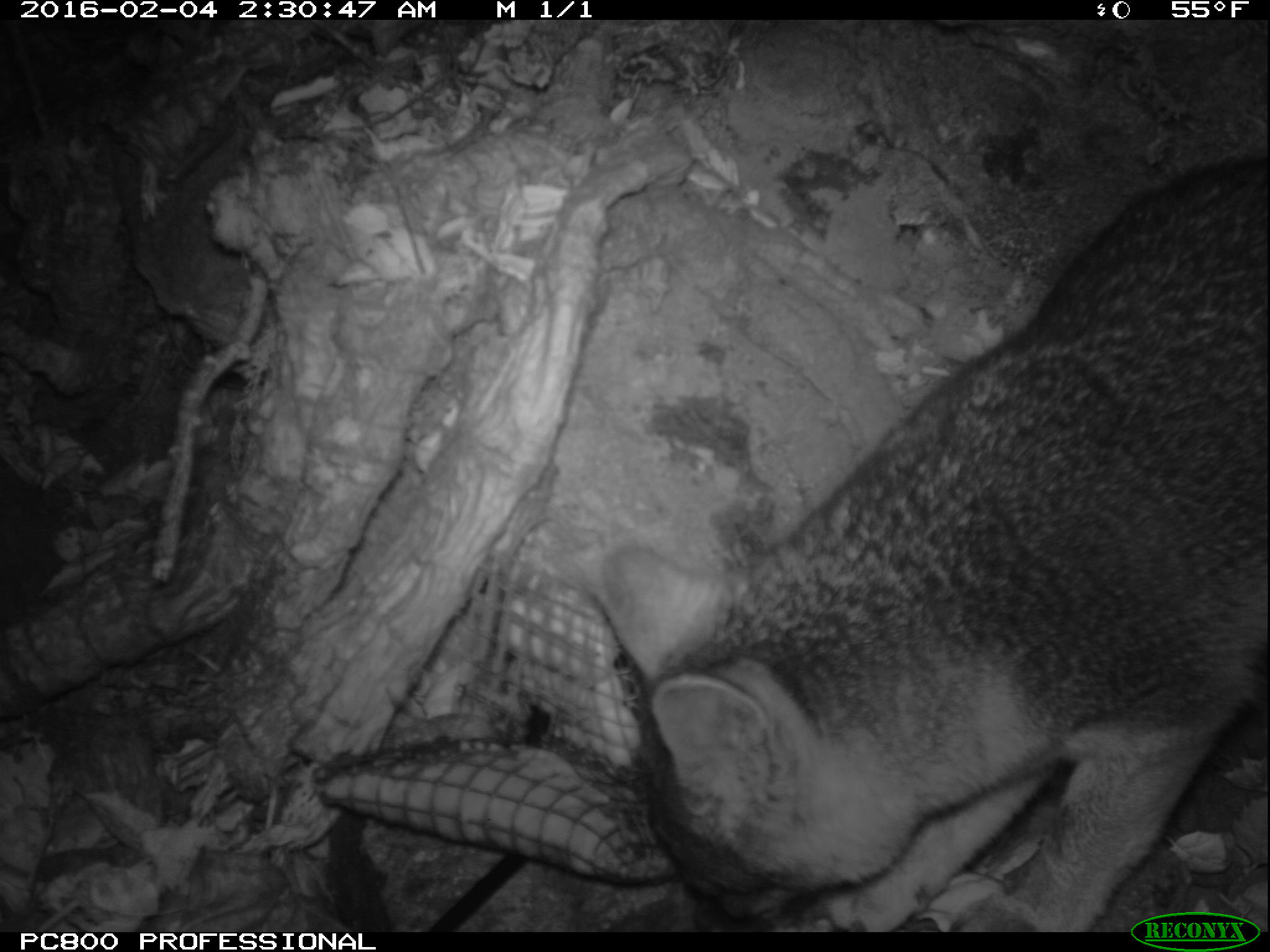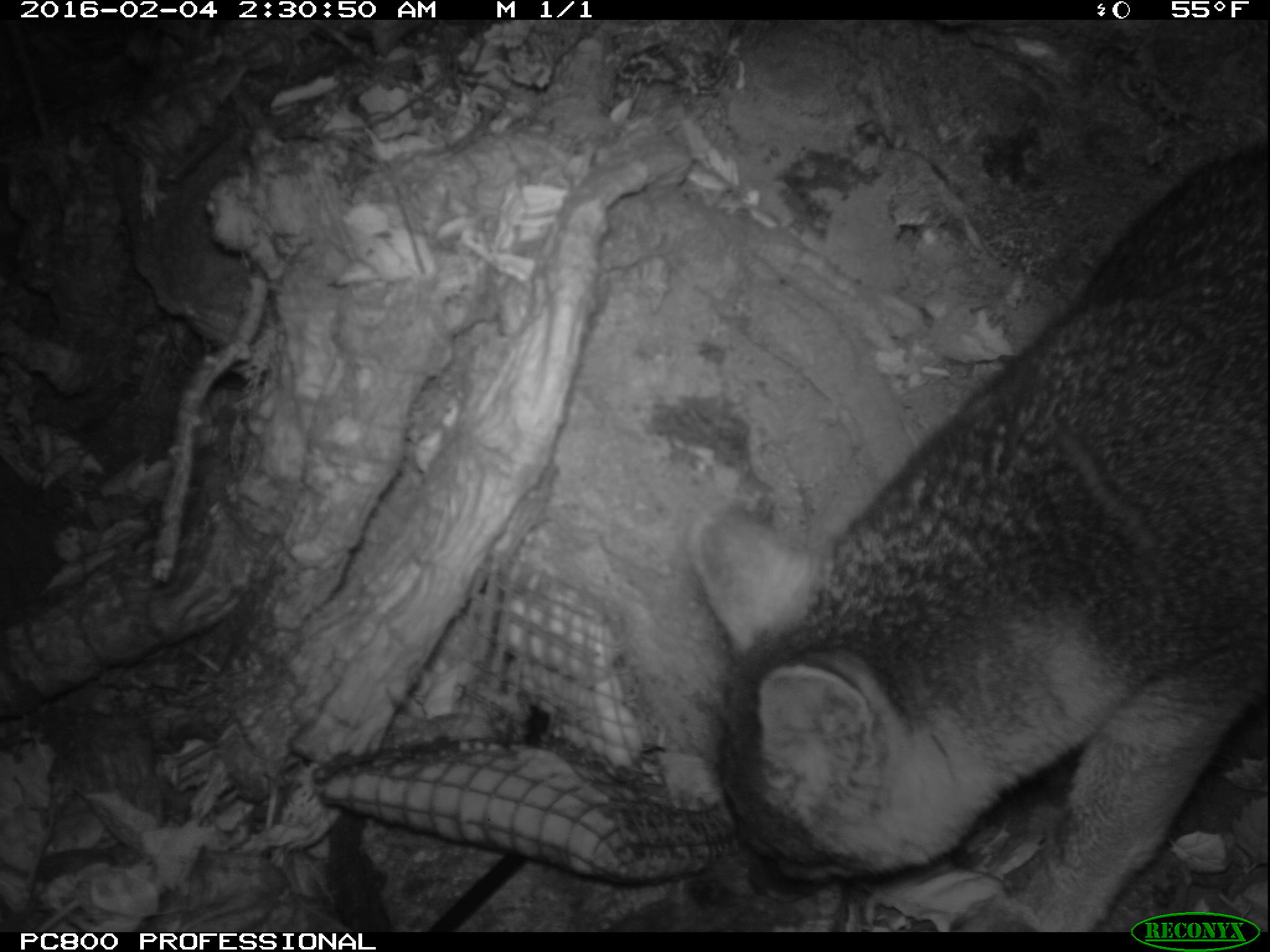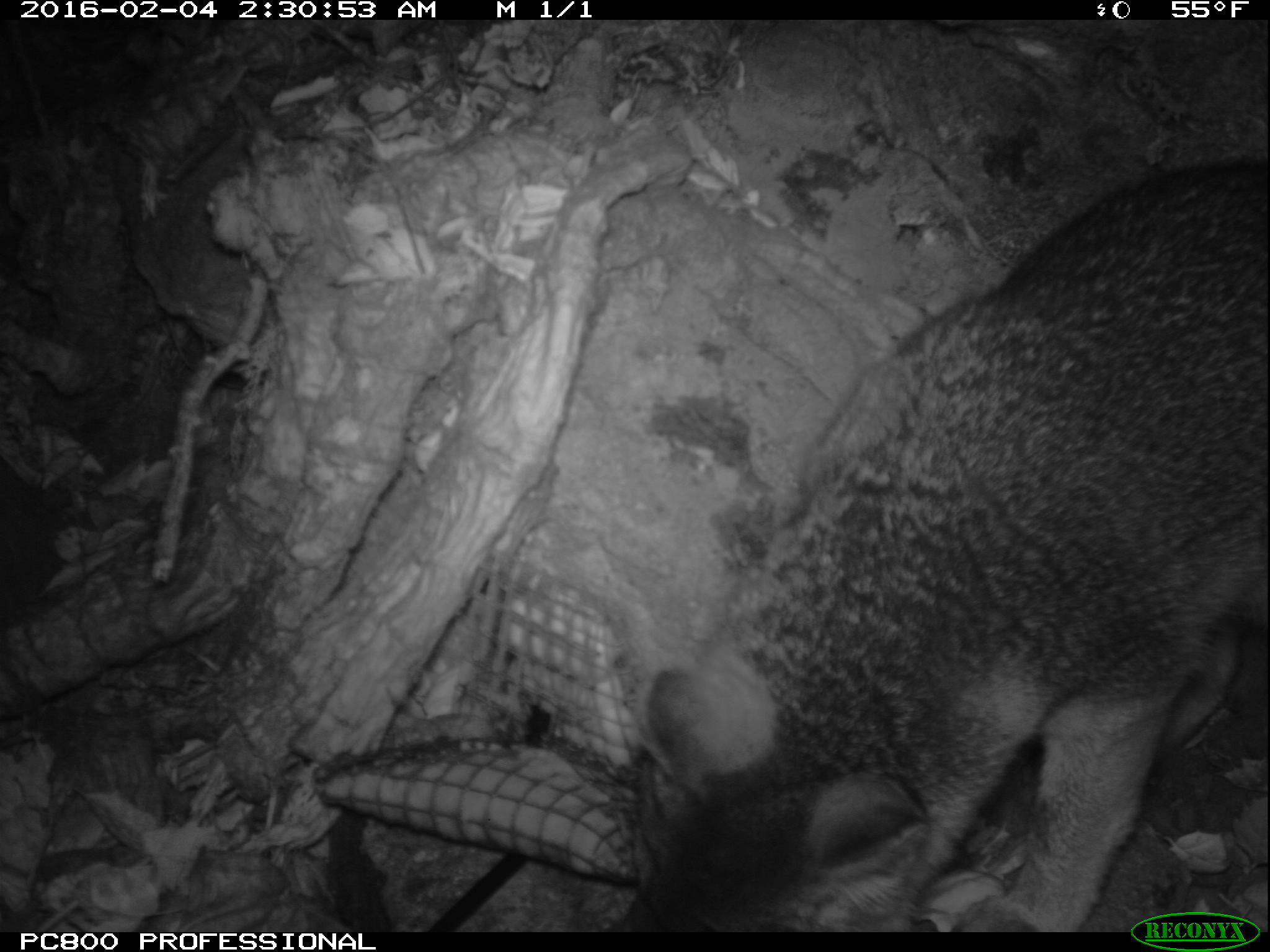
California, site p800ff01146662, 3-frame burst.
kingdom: Animalia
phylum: Chordata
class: Mammalia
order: Carnivora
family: Canidae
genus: Urocyon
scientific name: Urocyon littoralis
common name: island fox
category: fox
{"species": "fox (island fox) (Urocyon littoralis)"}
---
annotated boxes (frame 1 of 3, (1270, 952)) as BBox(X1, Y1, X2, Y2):
fox: BBox(588, 156, 1268, 932)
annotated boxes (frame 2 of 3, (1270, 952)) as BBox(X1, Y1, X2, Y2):
fox: BBox(687, 141, 1269, 931)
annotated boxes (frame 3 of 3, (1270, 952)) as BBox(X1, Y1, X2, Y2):
fox: BBox(610, 151, 1269, 930)